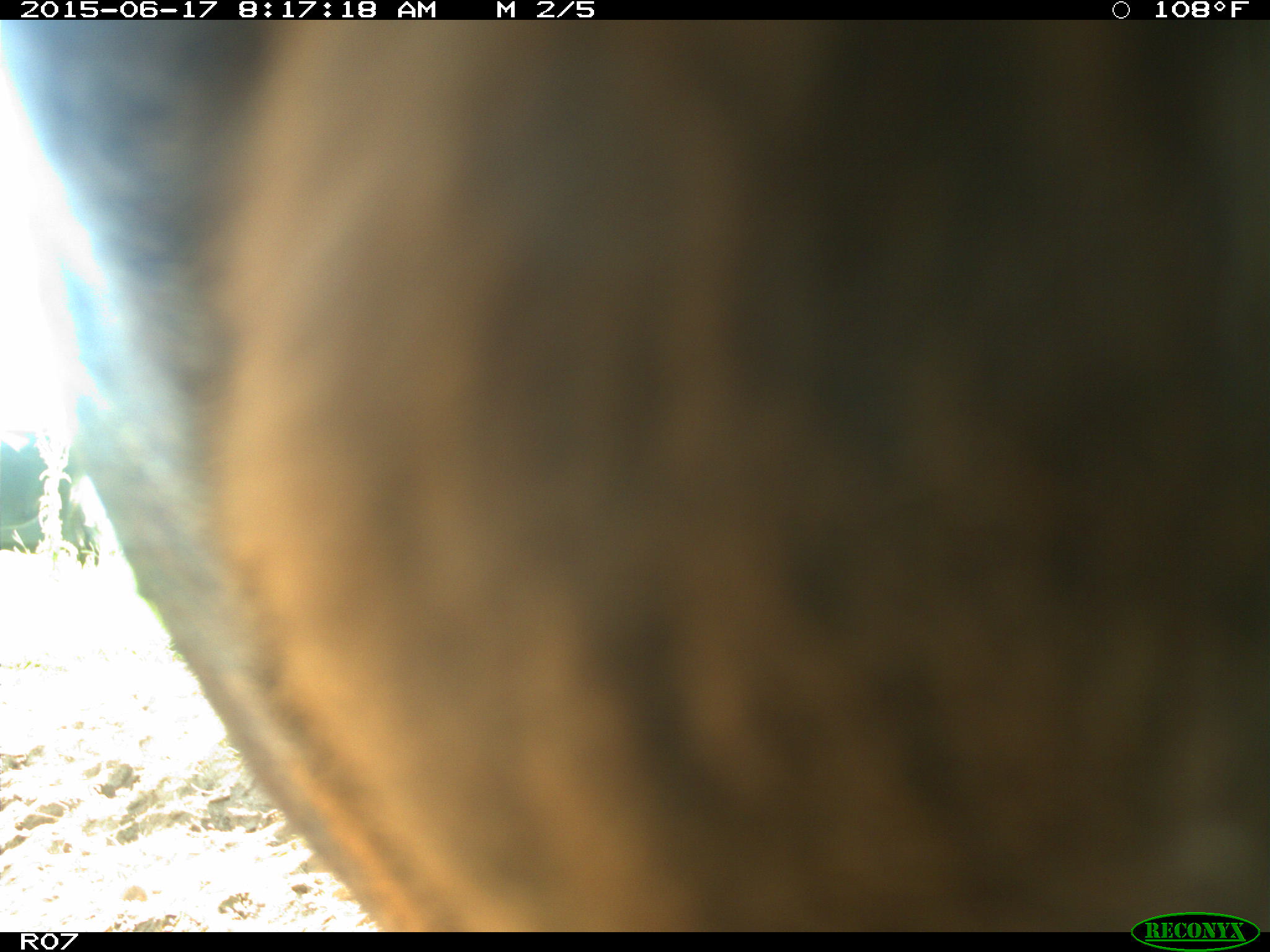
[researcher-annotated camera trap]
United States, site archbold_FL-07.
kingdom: Animalia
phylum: Chordata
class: Mammalia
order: Artiodactyla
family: Bovidae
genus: Bos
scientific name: Bos taurus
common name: domestic cow